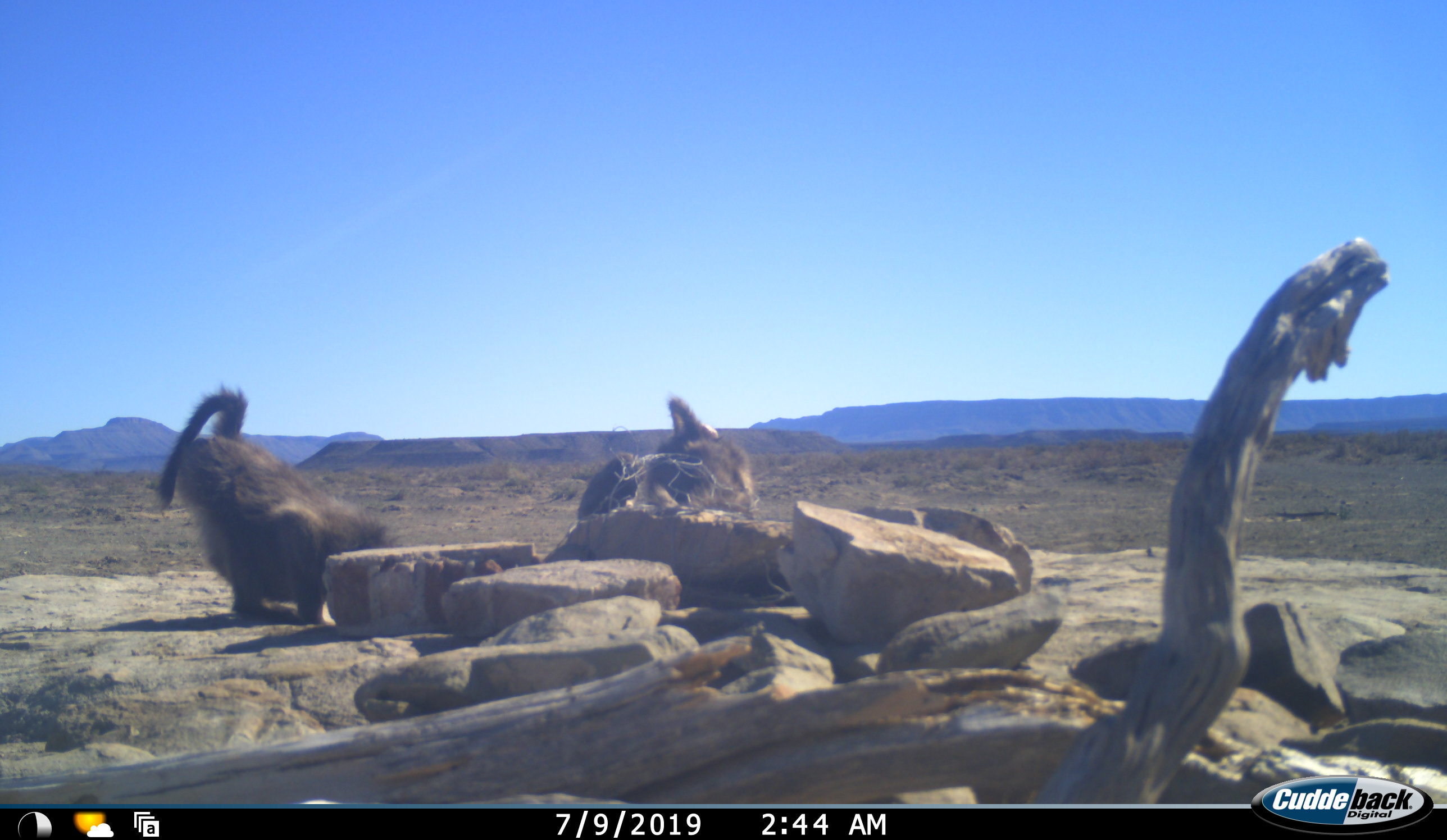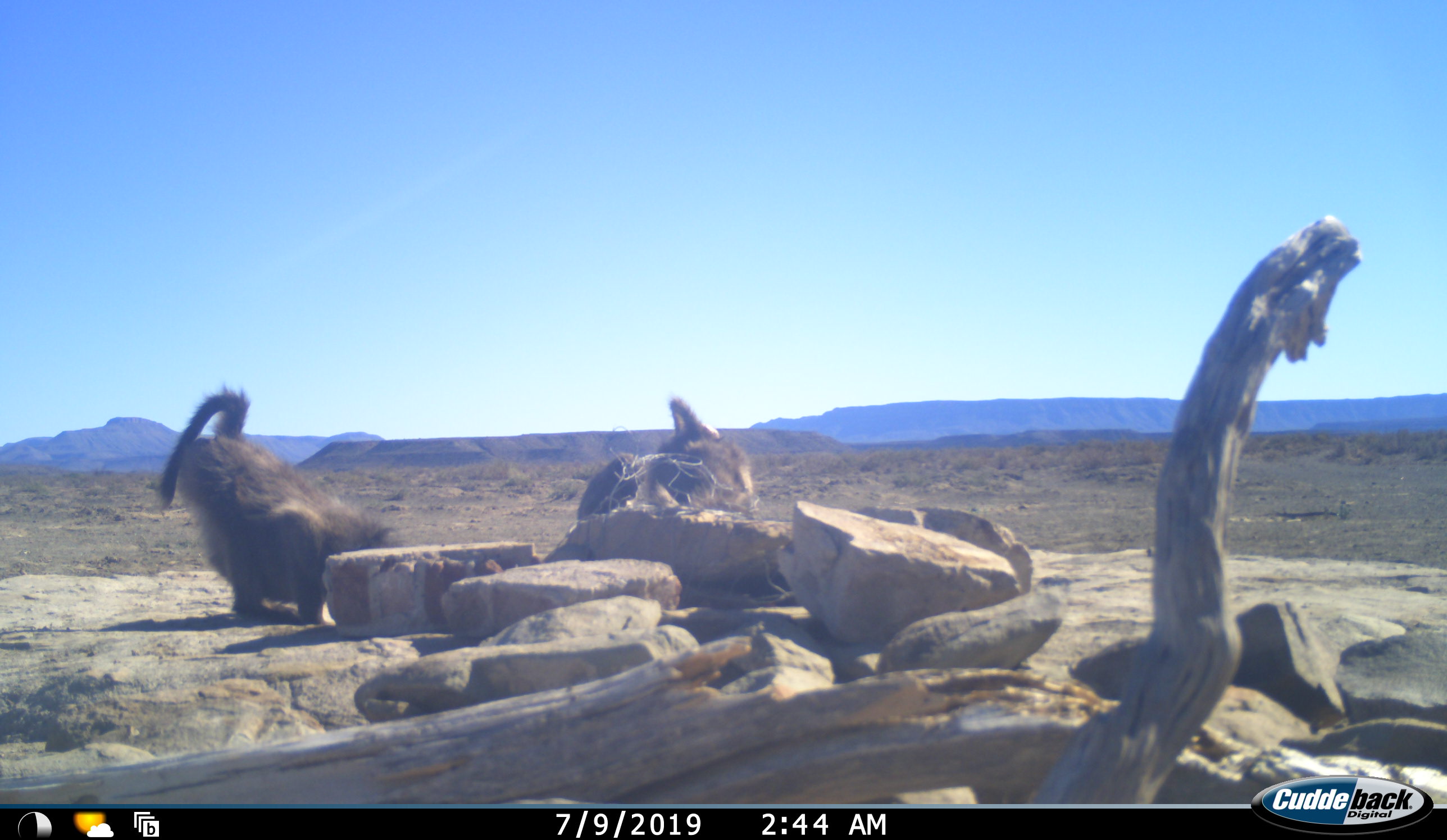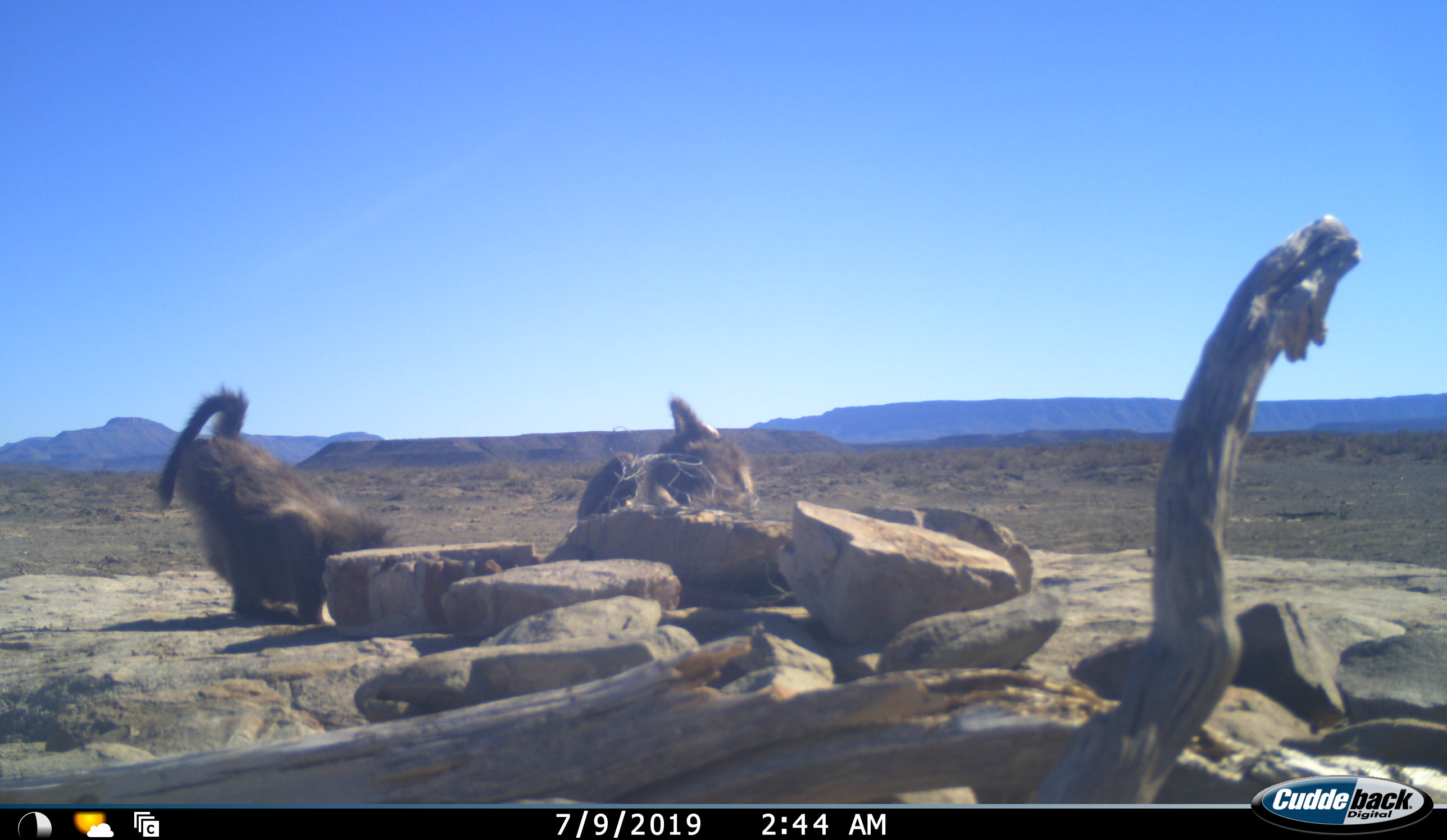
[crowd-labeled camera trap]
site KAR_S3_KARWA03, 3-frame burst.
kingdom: Animalia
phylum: Chordata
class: Mammalia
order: Primates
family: Cercopithecidae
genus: Papio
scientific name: Papio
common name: baboon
Baboon (Papio), count 3. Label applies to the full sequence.